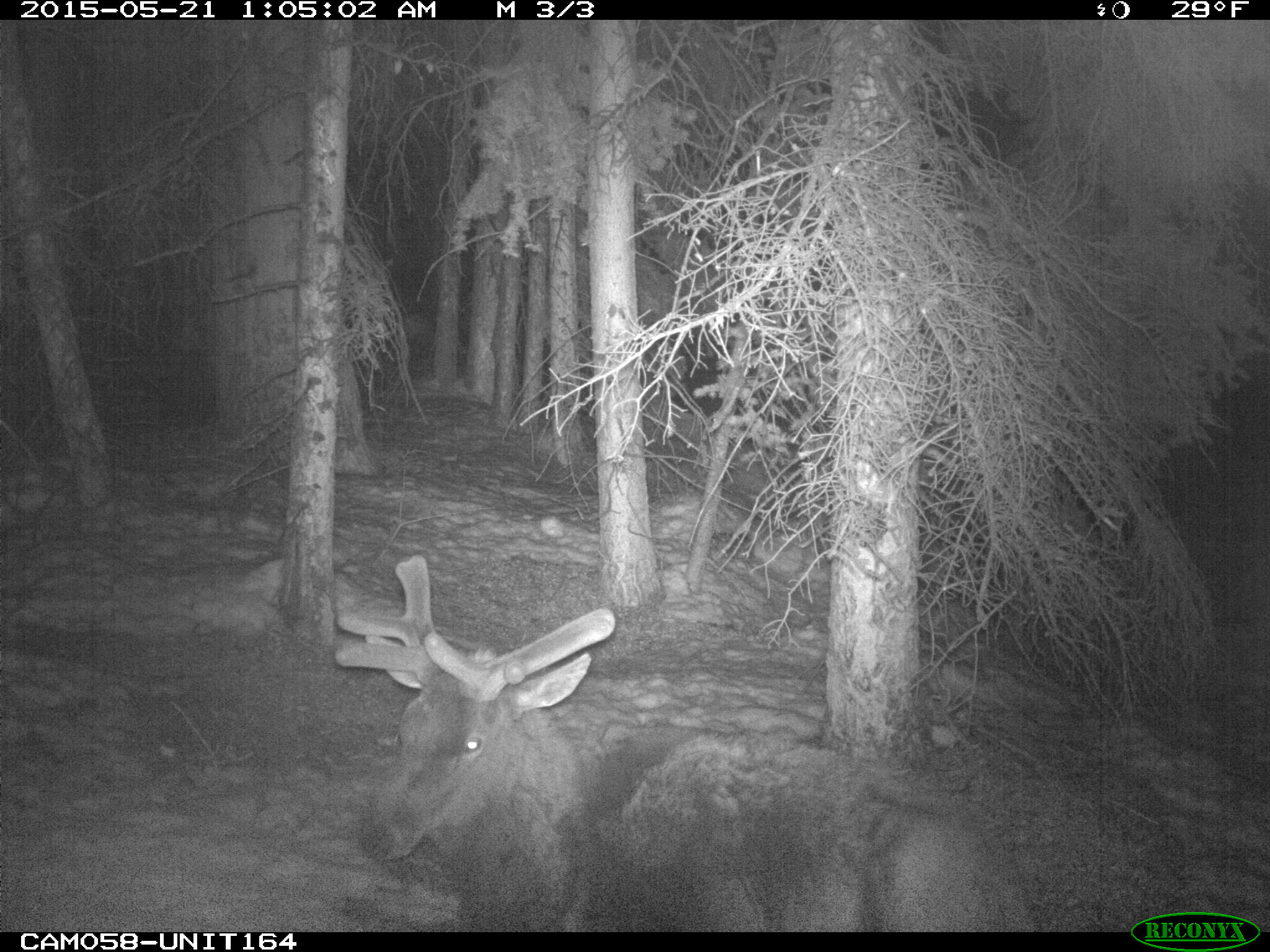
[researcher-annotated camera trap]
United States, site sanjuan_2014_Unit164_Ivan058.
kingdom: Animalia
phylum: Chordata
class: Mammalia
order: Artiodactyla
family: Cervidae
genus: Cervus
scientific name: Cervus elaphus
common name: red deer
Cervus elaphus (red deer).